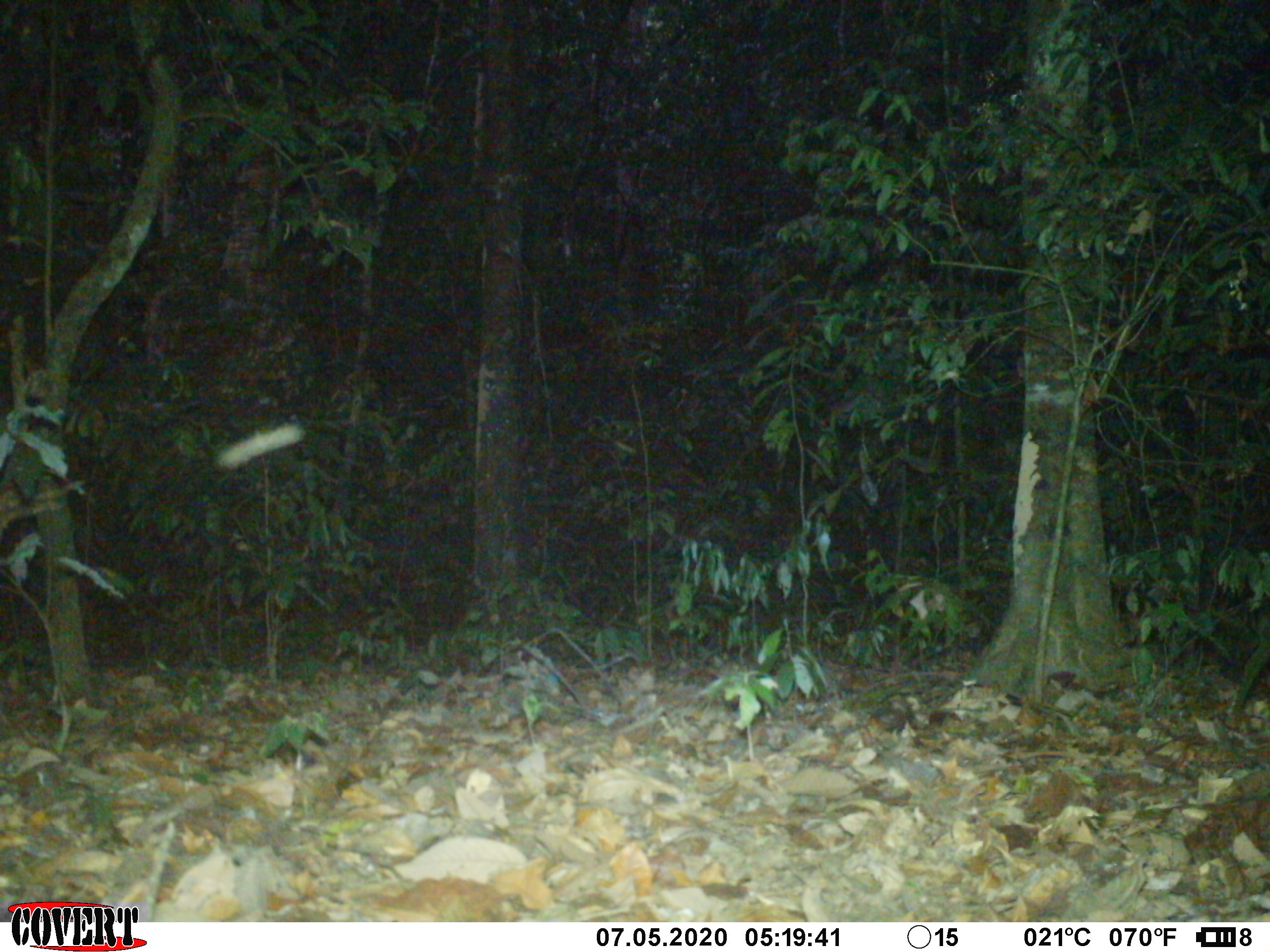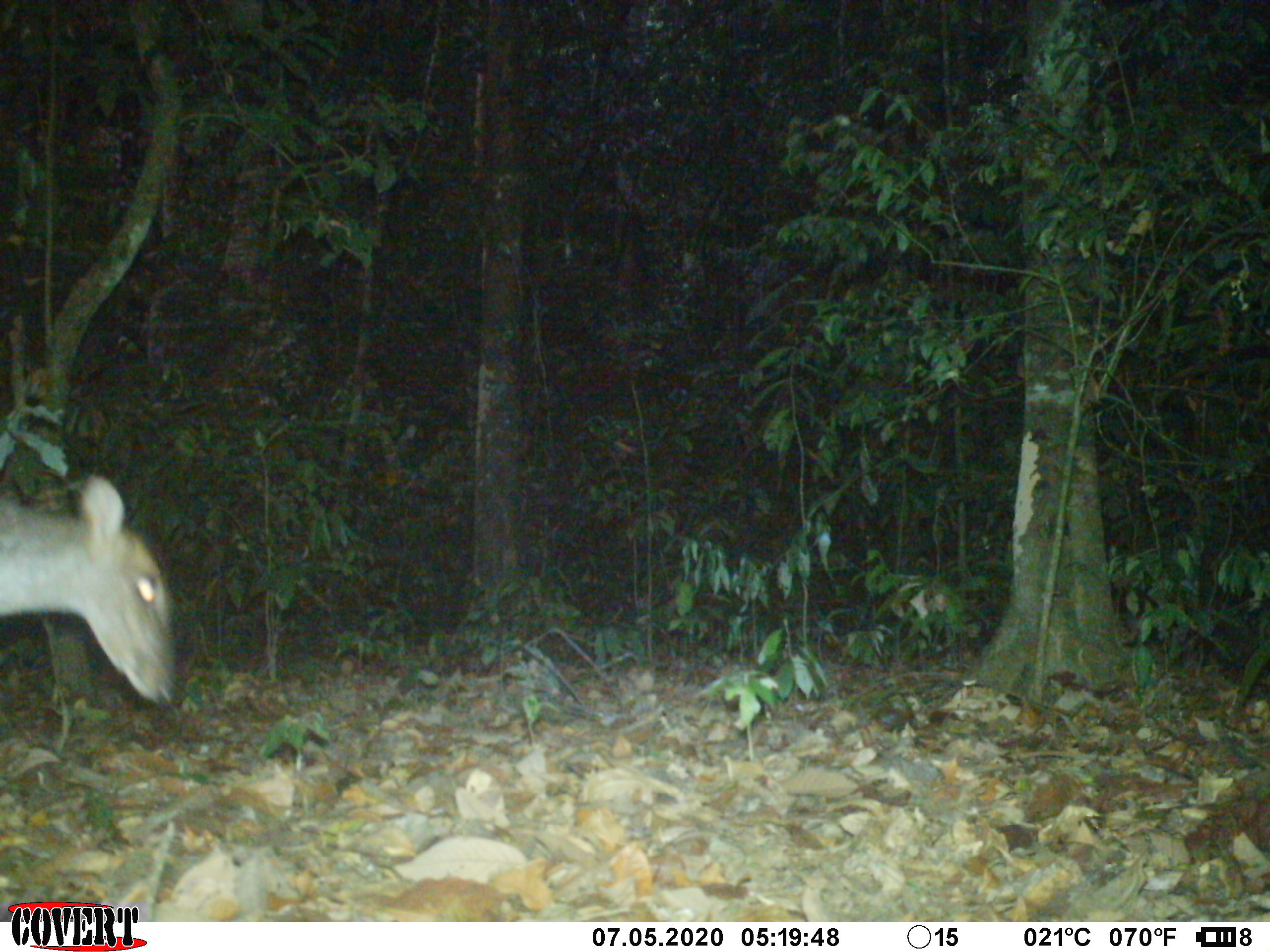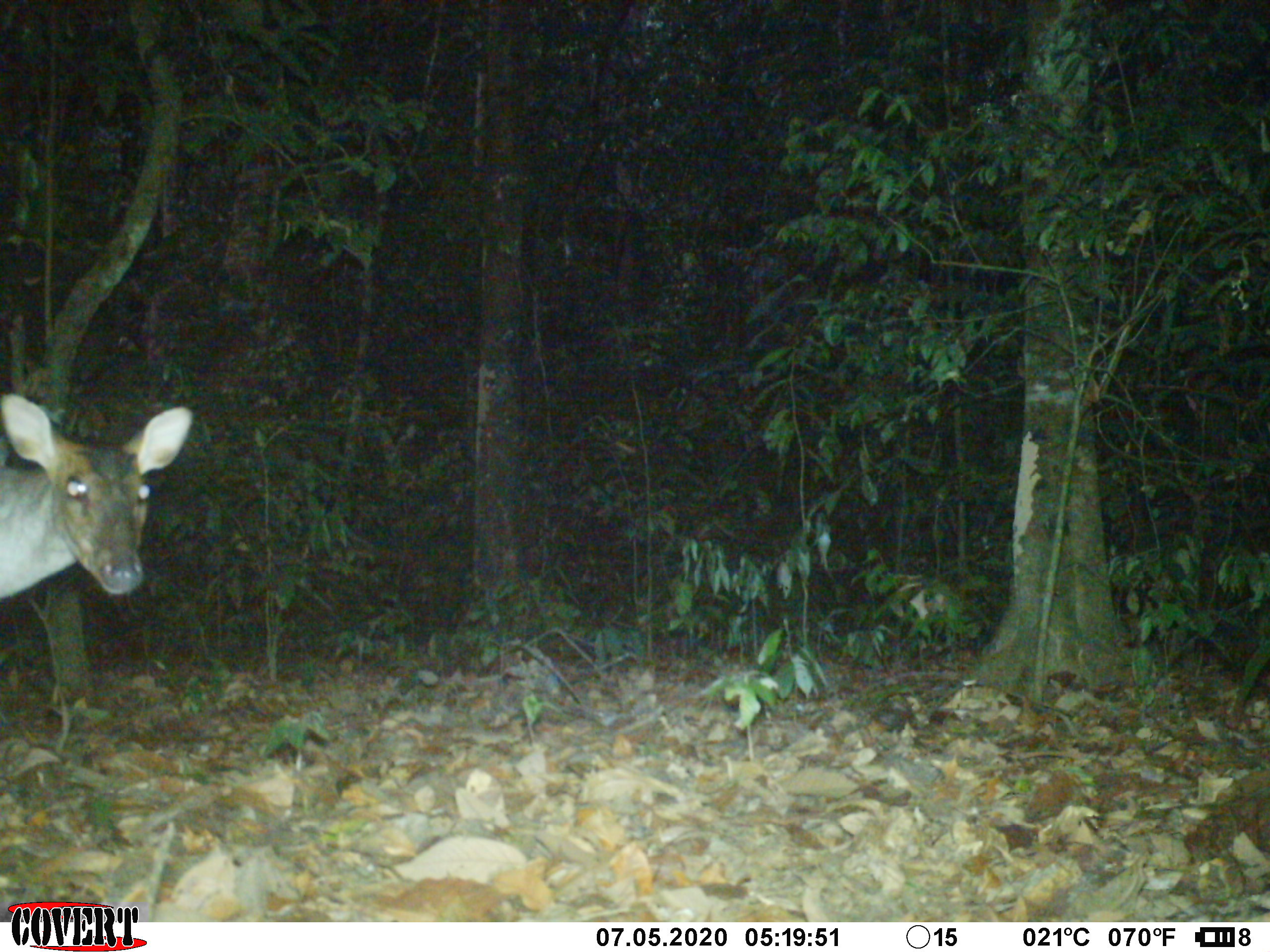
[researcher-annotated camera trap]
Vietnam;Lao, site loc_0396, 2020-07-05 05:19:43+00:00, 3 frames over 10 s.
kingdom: Animalia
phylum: Chordata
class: Mammalia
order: Artiodactyla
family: Cervidae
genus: Muntiacus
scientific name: Muntiacus vuquangensis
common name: large-antlered muntjac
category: large antlered muntjac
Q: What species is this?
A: Large antlered muntjac (large-antlered muntjac) (Muntiacus vuquangensis).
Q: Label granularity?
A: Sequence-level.